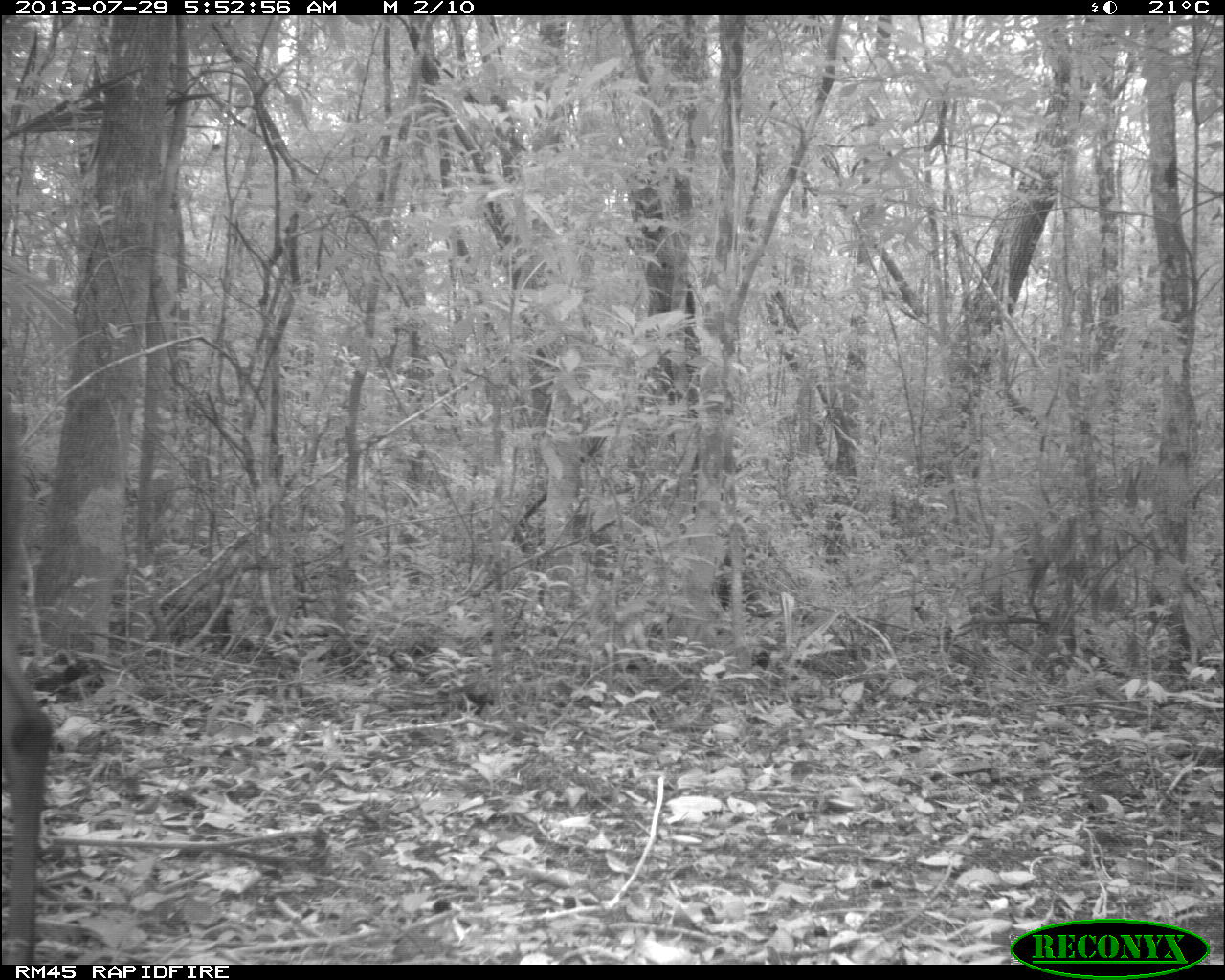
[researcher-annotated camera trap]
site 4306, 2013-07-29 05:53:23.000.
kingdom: Animalia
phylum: Chordata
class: Mammalia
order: Artiodactyla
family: Cervidae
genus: Mazama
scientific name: Mazama temama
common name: central american red brocket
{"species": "Mazama temama (central american red brocket)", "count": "1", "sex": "male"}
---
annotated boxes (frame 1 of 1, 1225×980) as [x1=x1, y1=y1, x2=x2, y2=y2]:
mazama temama: [x1=2, y1=393, x2=52, y2=964]